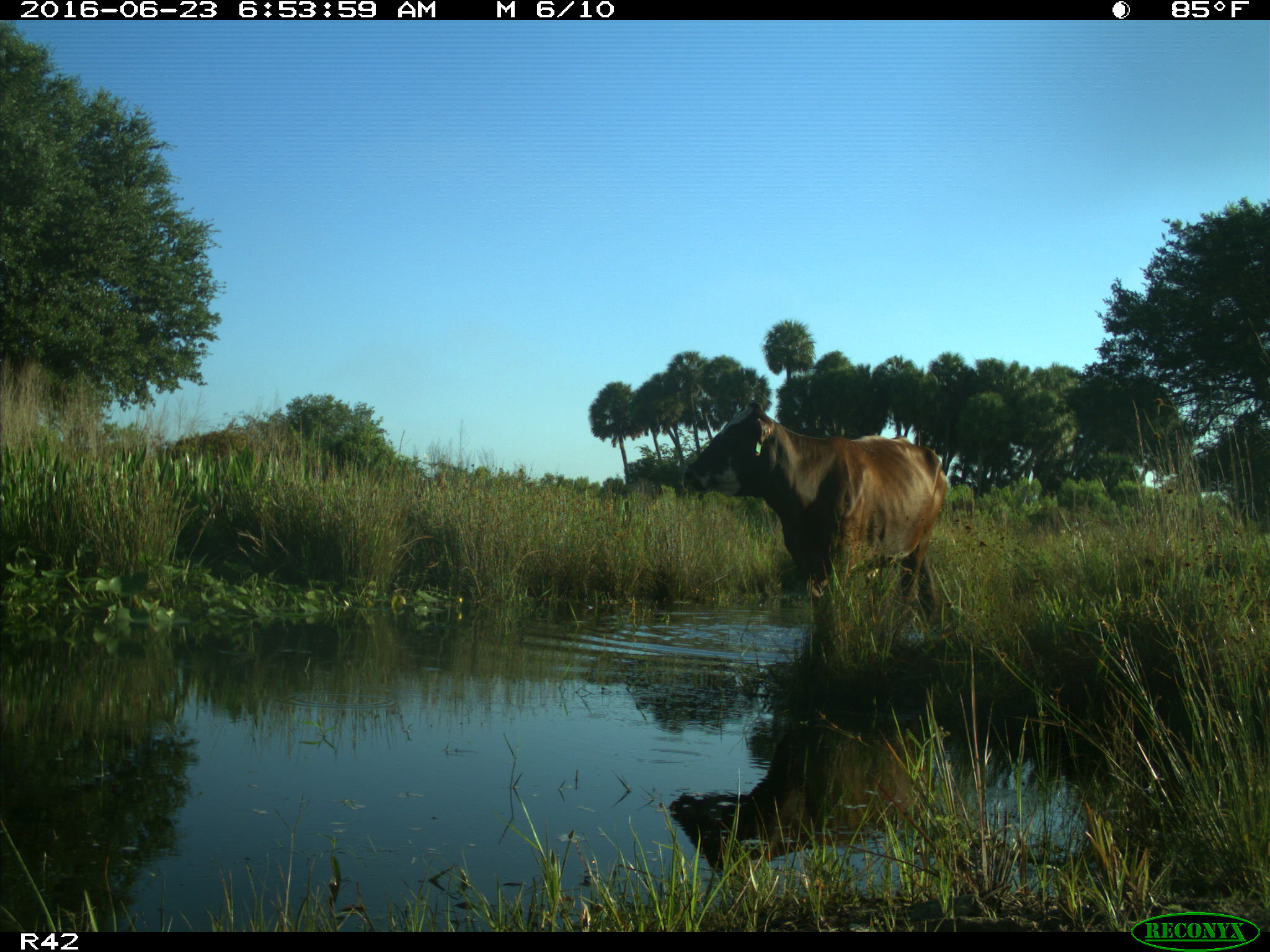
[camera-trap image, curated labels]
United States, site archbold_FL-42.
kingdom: Animalia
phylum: Chordata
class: Mammalia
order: Artiodactyla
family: Bovidae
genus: Bos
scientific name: Bos taurus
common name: domestic cow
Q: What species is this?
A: Bos taurus (domestic cow).